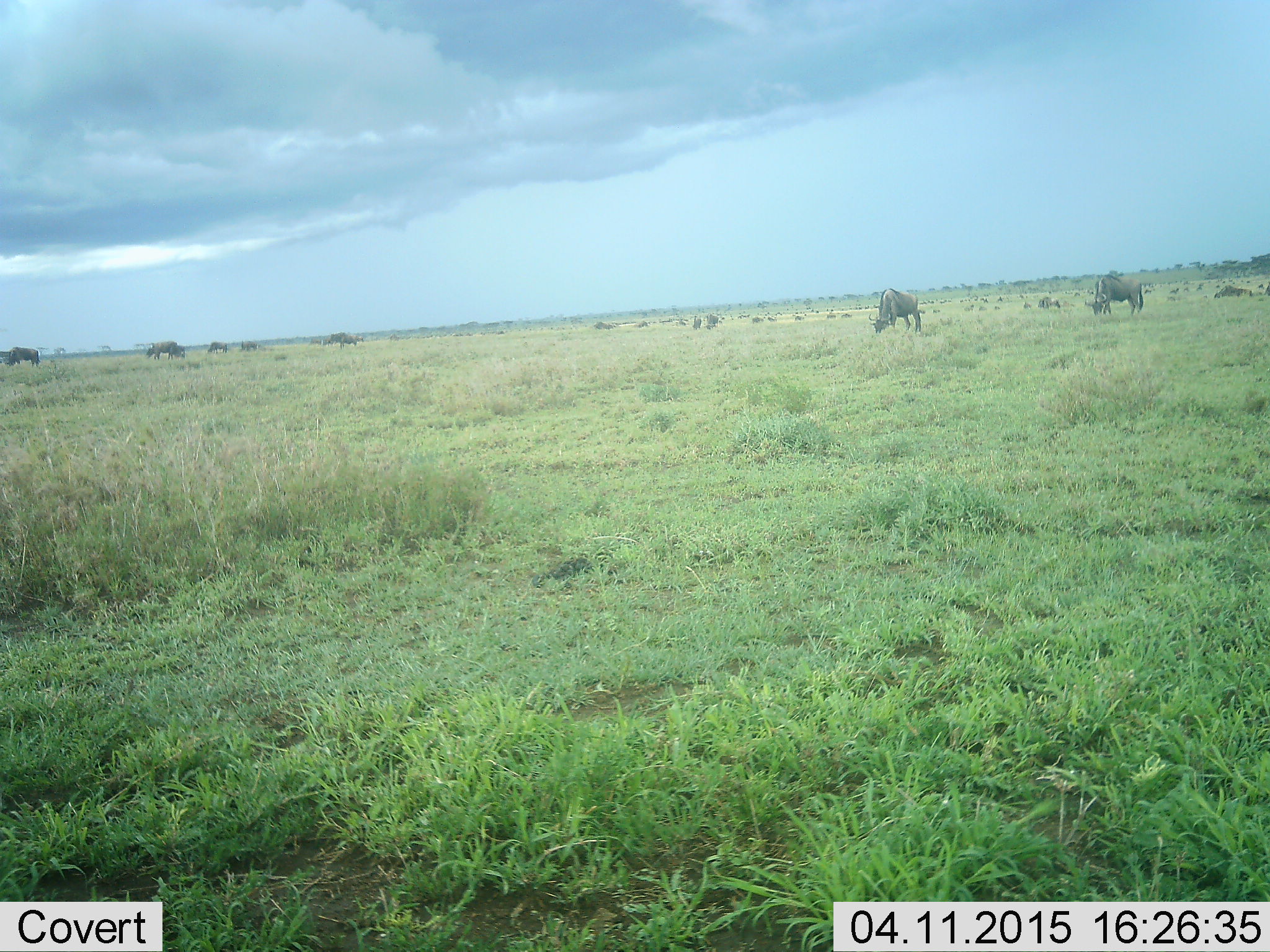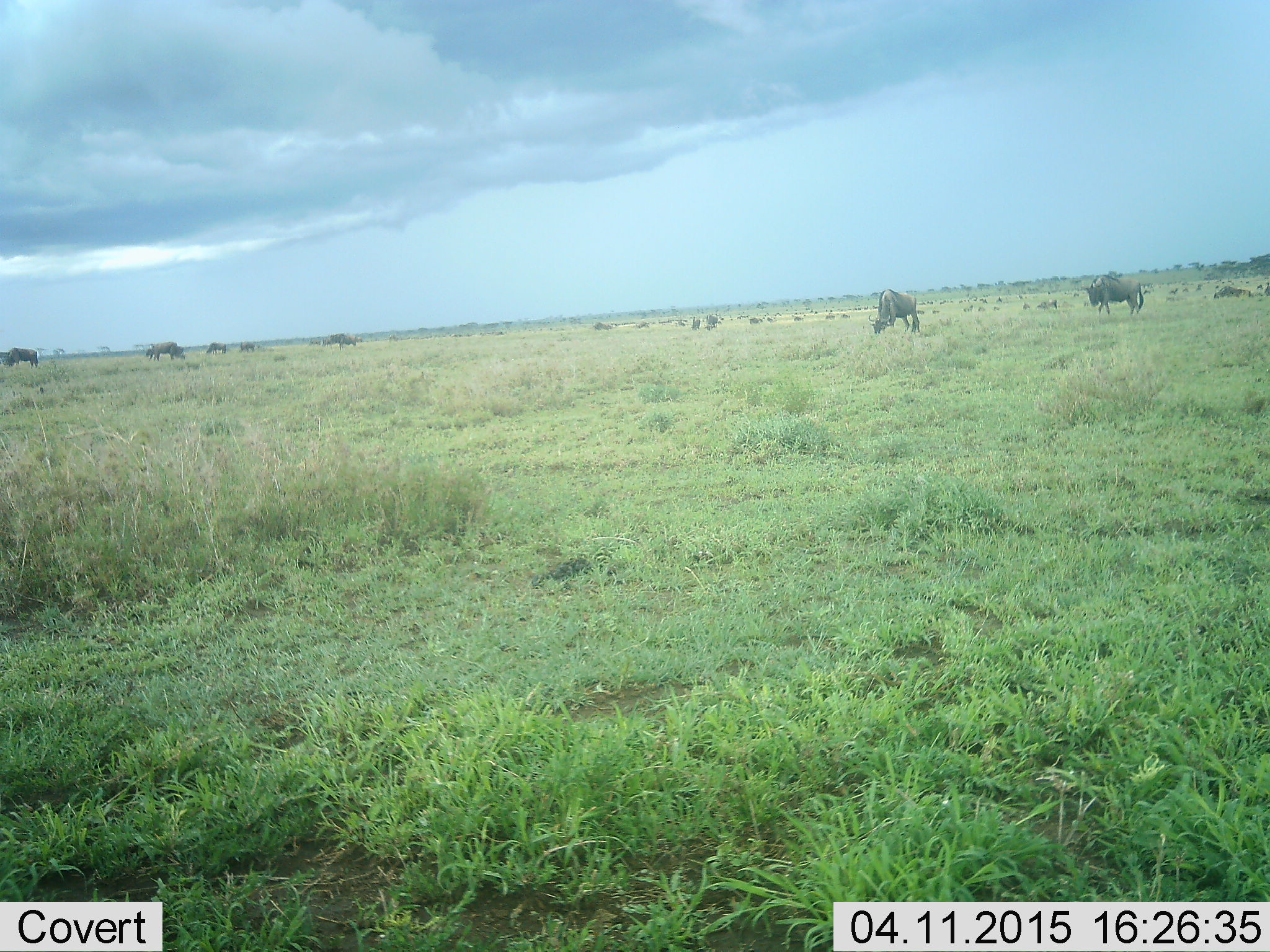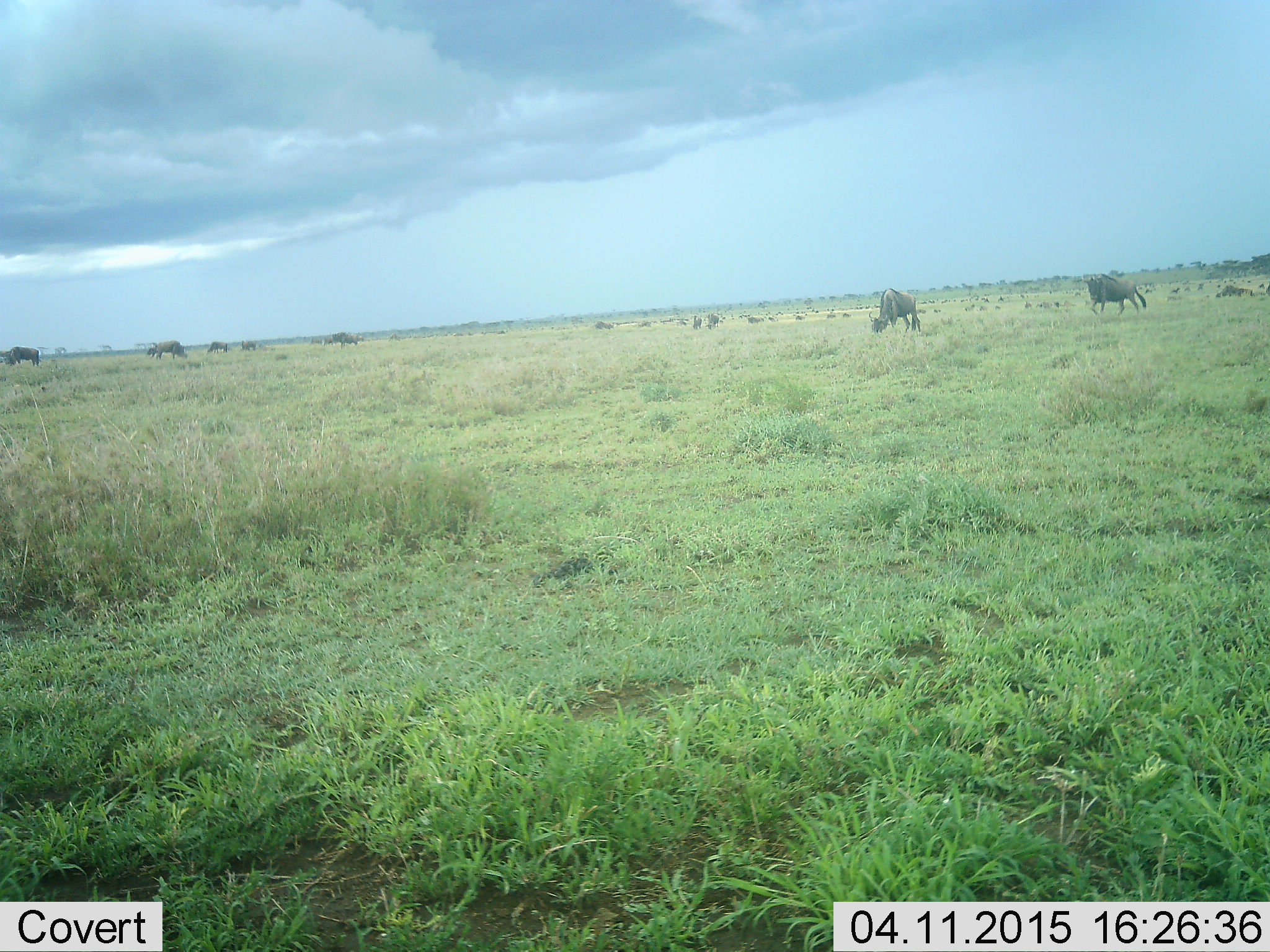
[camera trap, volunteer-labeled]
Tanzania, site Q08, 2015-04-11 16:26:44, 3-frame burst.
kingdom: Animalia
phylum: Chordata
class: Mammalia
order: Artiodactyla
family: Bovidae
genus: Connochaetes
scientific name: Connochaetes taurinus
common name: blue wildebeest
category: wildebeest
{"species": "wildebeest (blue wildebeest) (Connochaetes taurinus)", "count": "11-50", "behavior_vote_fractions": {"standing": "30%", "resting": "30%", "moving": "50%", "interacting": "20%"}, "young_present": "0%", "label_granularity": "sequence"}